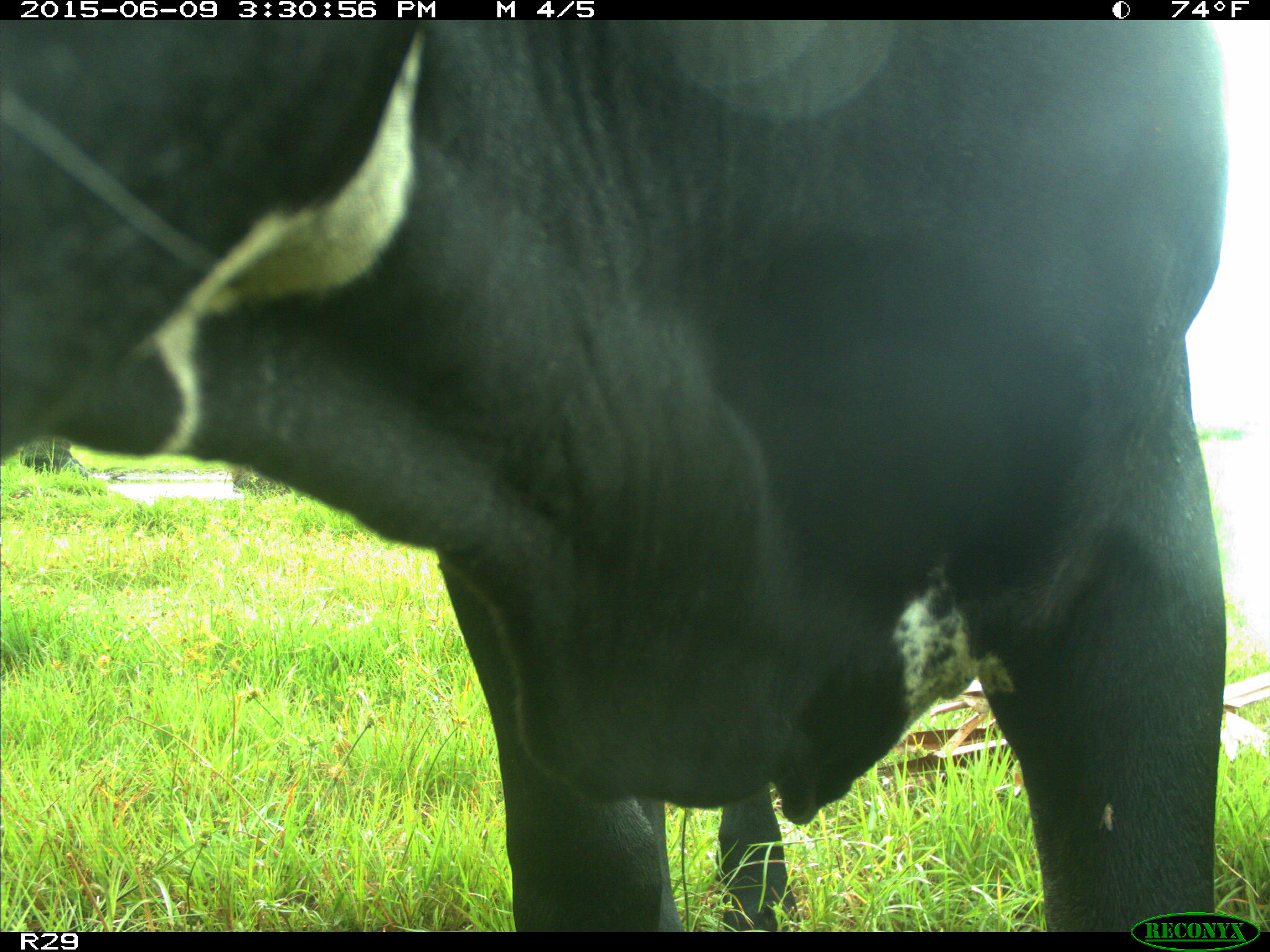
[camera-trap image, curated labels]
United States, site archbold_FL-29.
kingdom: Animalia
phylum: Chordata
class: Mammalia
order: Artiodactyla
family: Bovidae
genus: Bos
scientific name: Bos taurus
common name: domestic cow